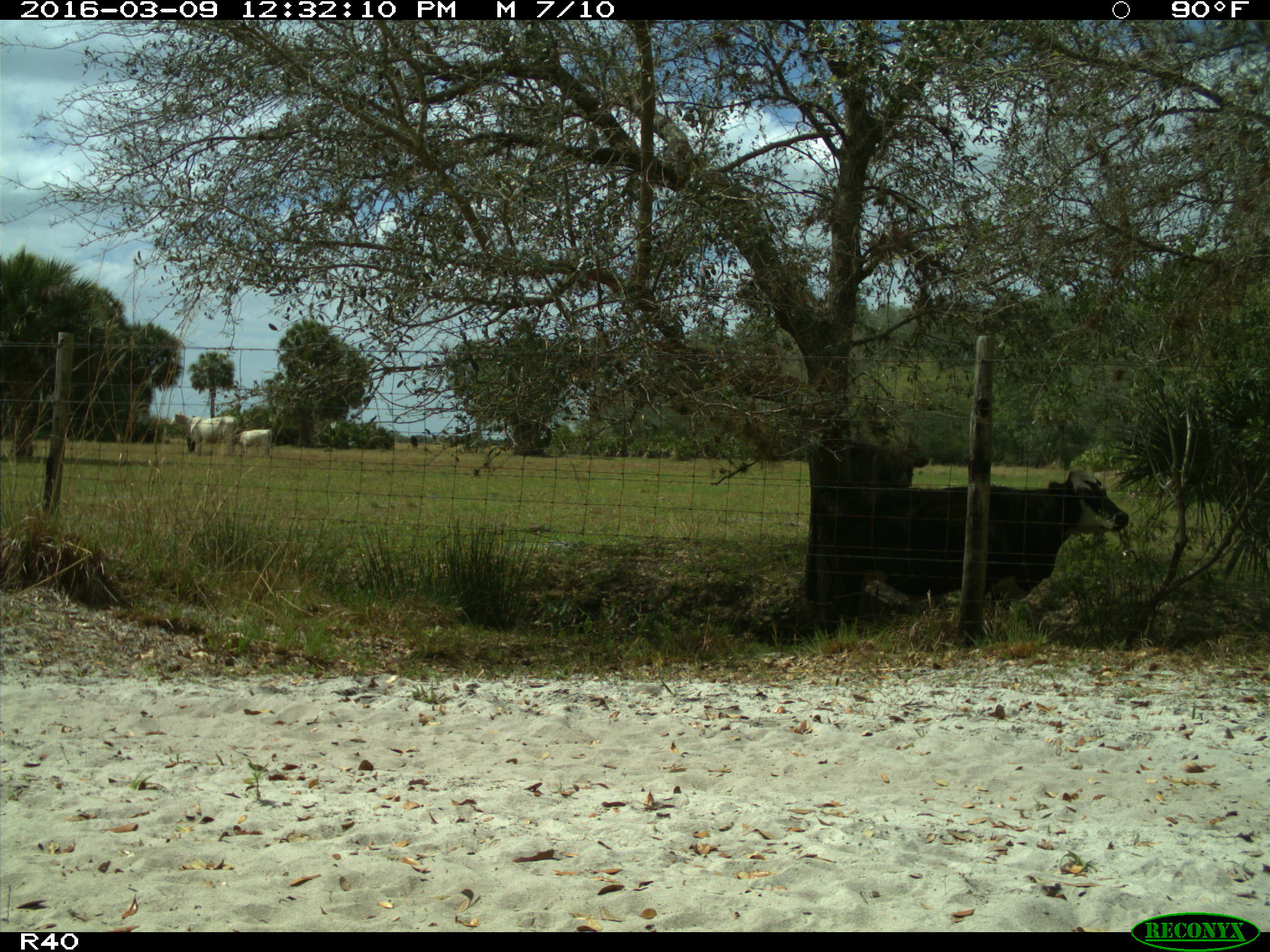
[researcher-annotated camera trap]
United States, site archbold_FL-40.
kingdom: Animalia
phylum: Chordata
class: Mammalia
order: Artiodactyla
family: Bovidae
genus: Bos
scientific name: Bos taurus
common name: domestic cow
Bos taurus (domestic cow).